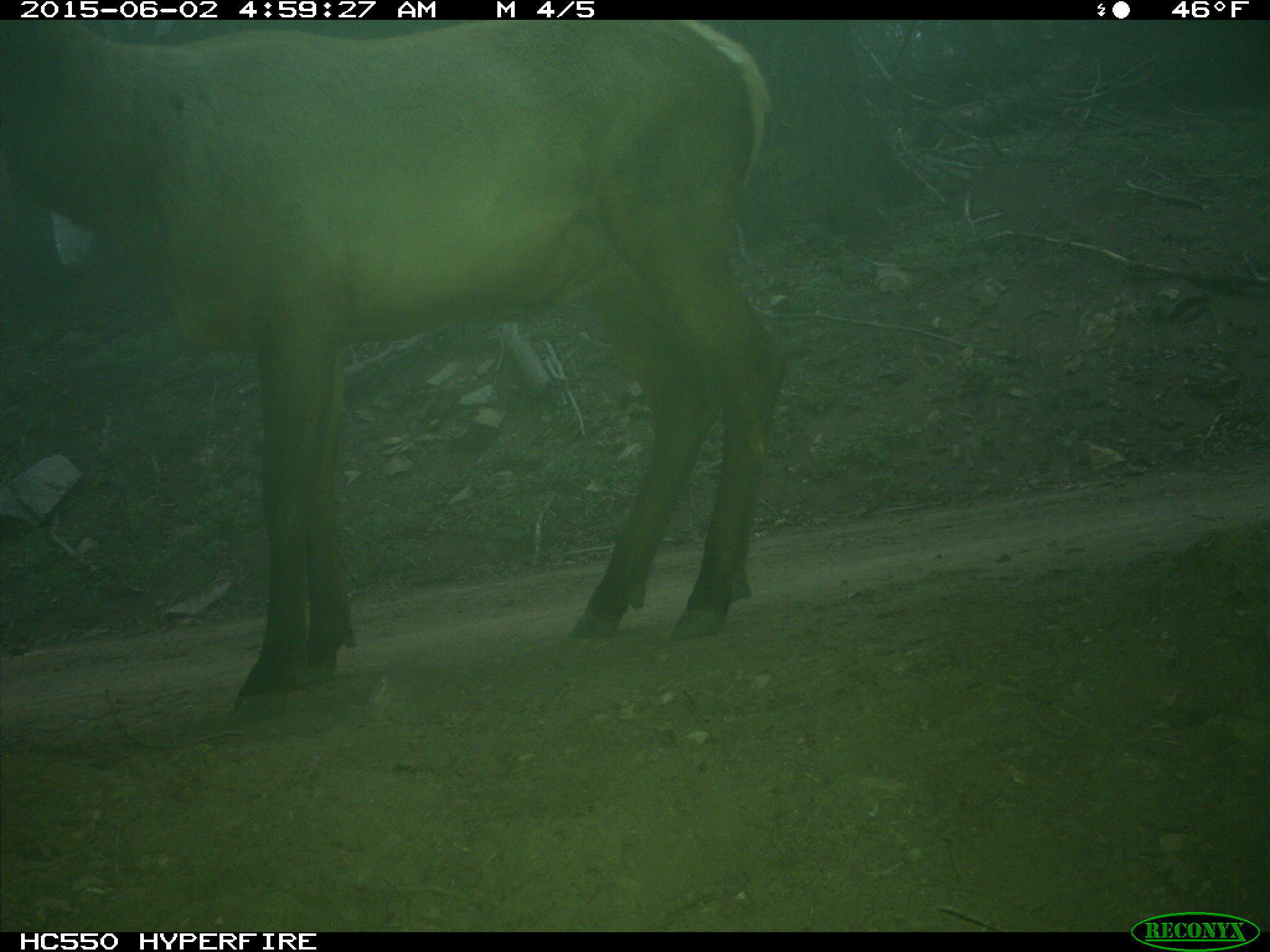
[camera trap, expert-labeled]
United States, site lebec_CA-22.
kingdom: Animalia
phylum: Chordata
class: Mammalia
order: Artiodactyla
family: Cervidae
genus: Cervus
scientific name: Cervus canadensis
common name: elk